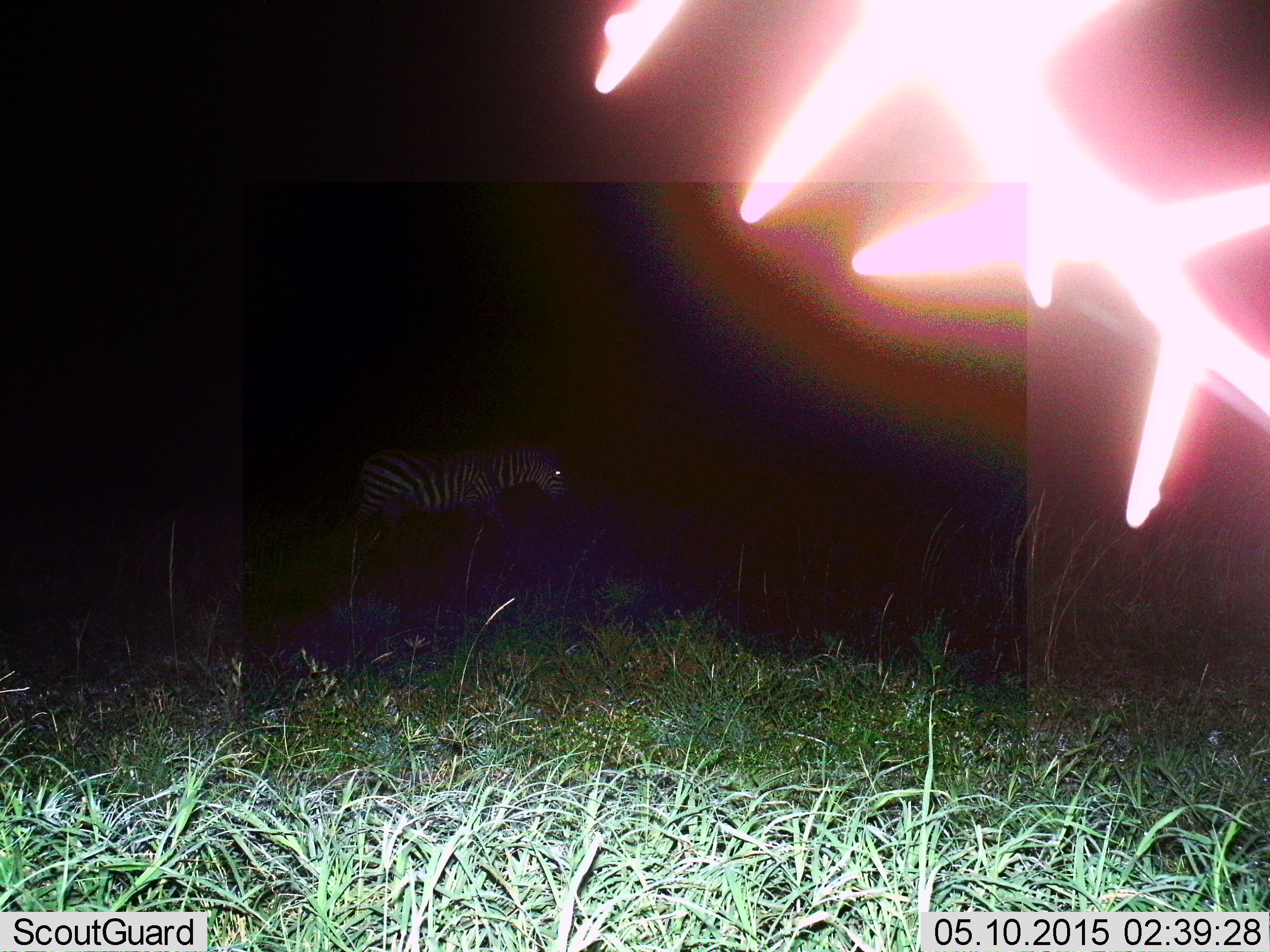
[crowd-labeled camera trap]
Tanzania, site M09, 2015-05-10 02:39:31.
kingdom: Animalia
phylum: Chordata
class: Mammalia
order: Perissodactyla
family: Equidae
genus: Equus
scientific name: Equus quagga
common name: plains zebra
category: zebra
Zebra (plains zebra) (Equus quagga), count 1. Behavior (volunteer vote fractions): standing 40%, resting 0%, moving 60%, interacting 0%. Young present (vote fraction): 0%. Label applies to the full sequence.